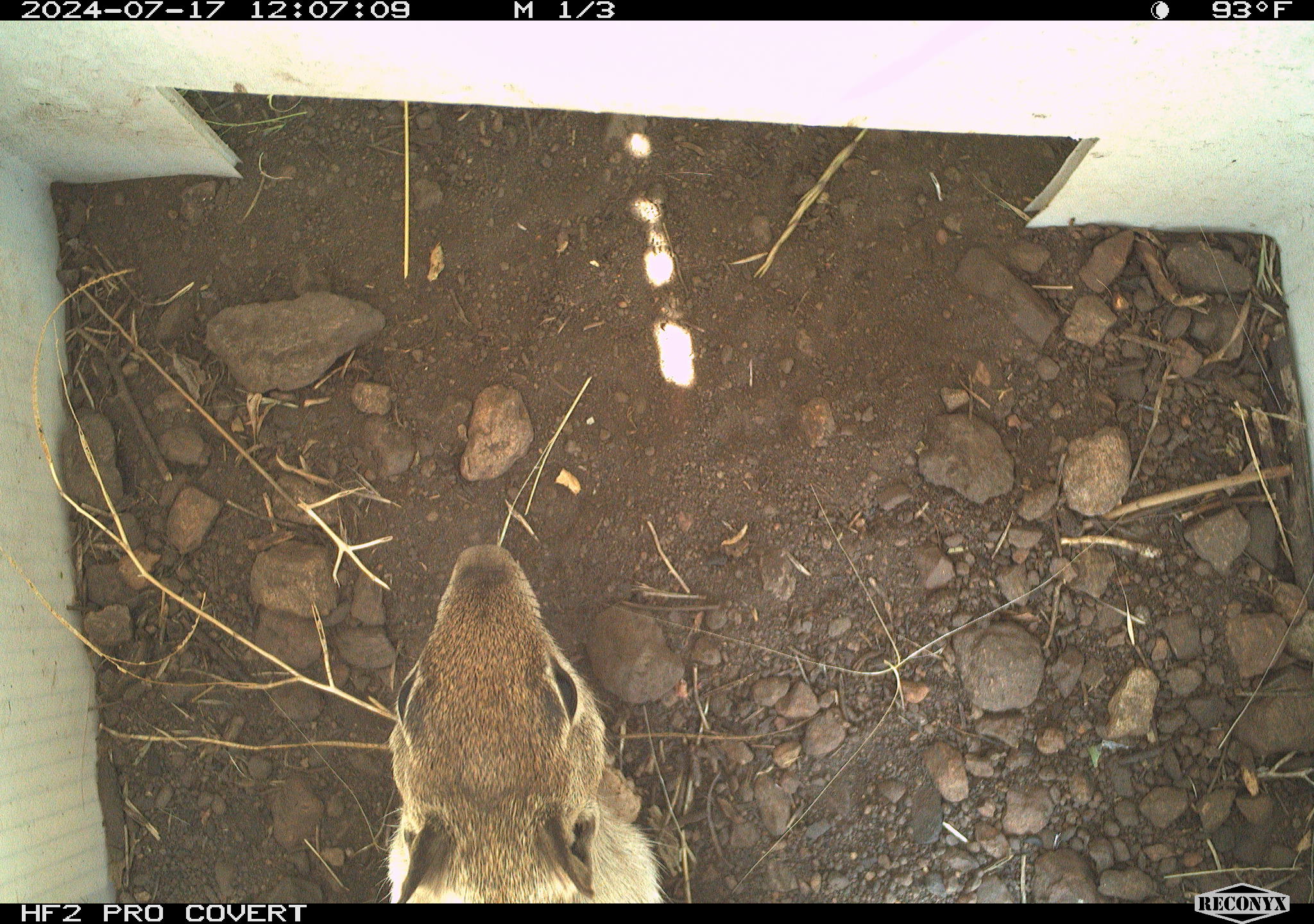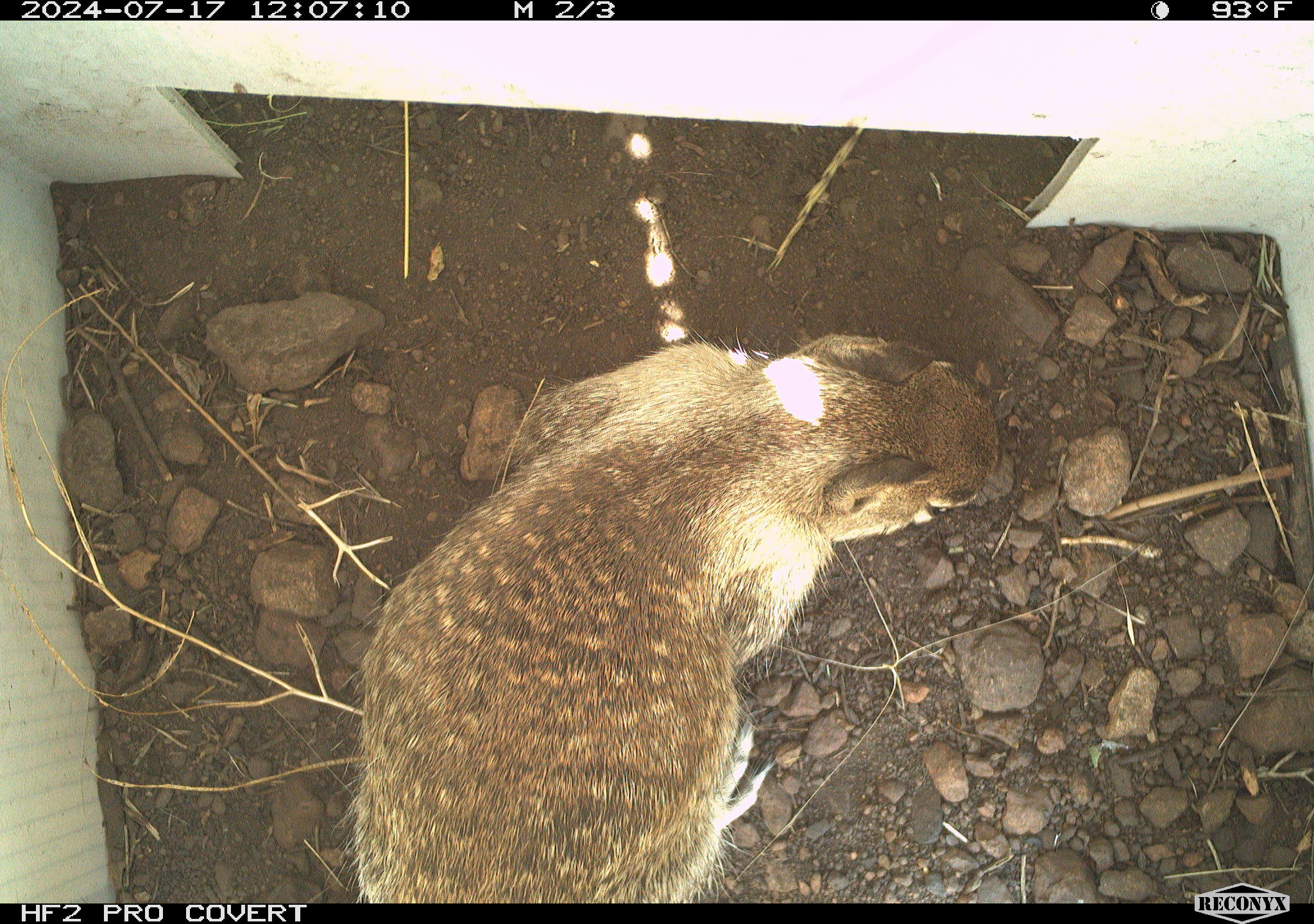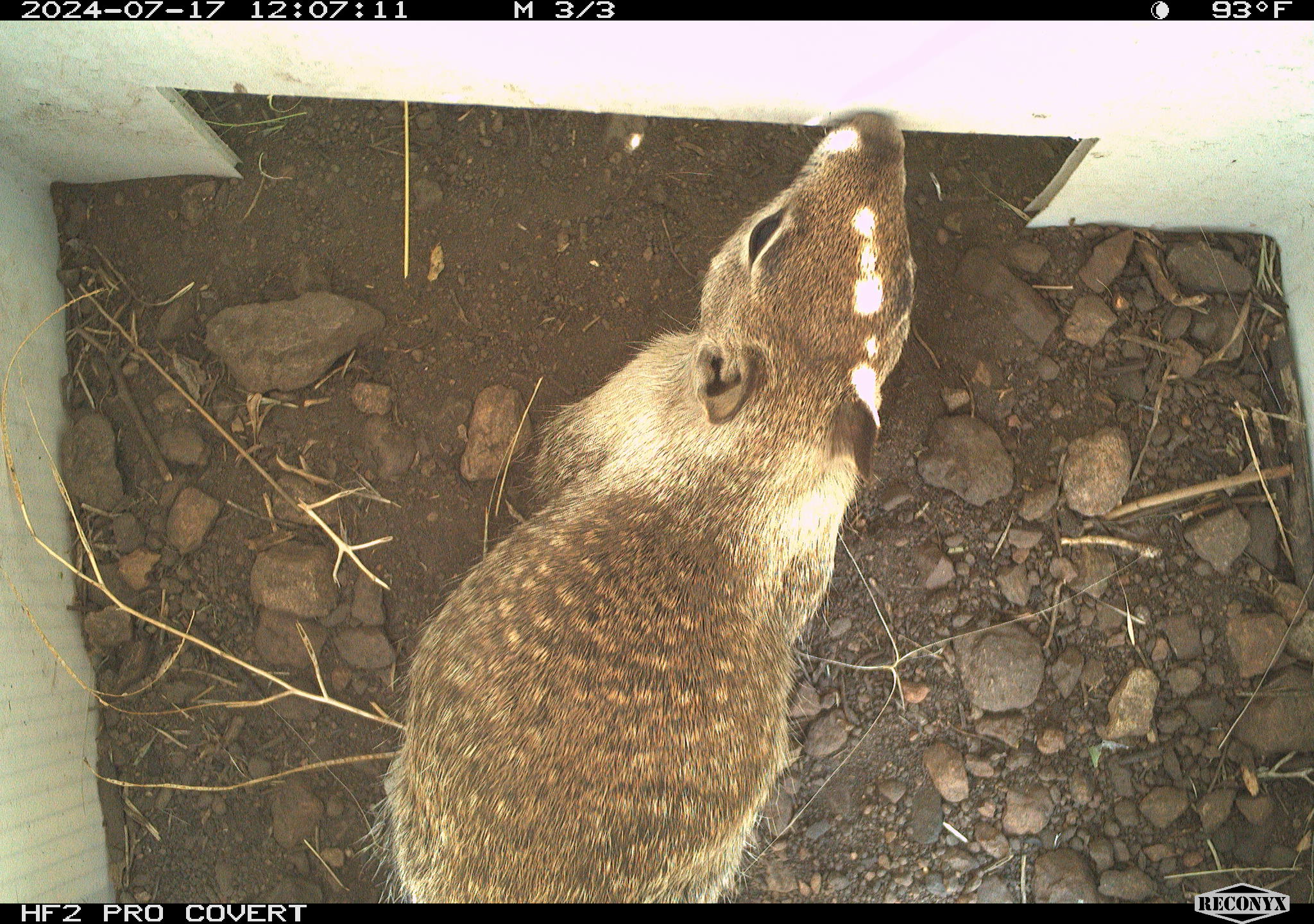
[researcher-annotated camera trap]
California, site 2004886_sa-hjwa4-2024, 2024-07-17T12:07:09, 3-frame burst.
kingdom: Animalia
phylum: Chordata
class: Mammalia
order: Rodentia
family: Sciuridae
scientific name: Sciuridae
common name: squirrels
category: sciuridae family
Sciuridae family (squirrels) (Sciuridae).